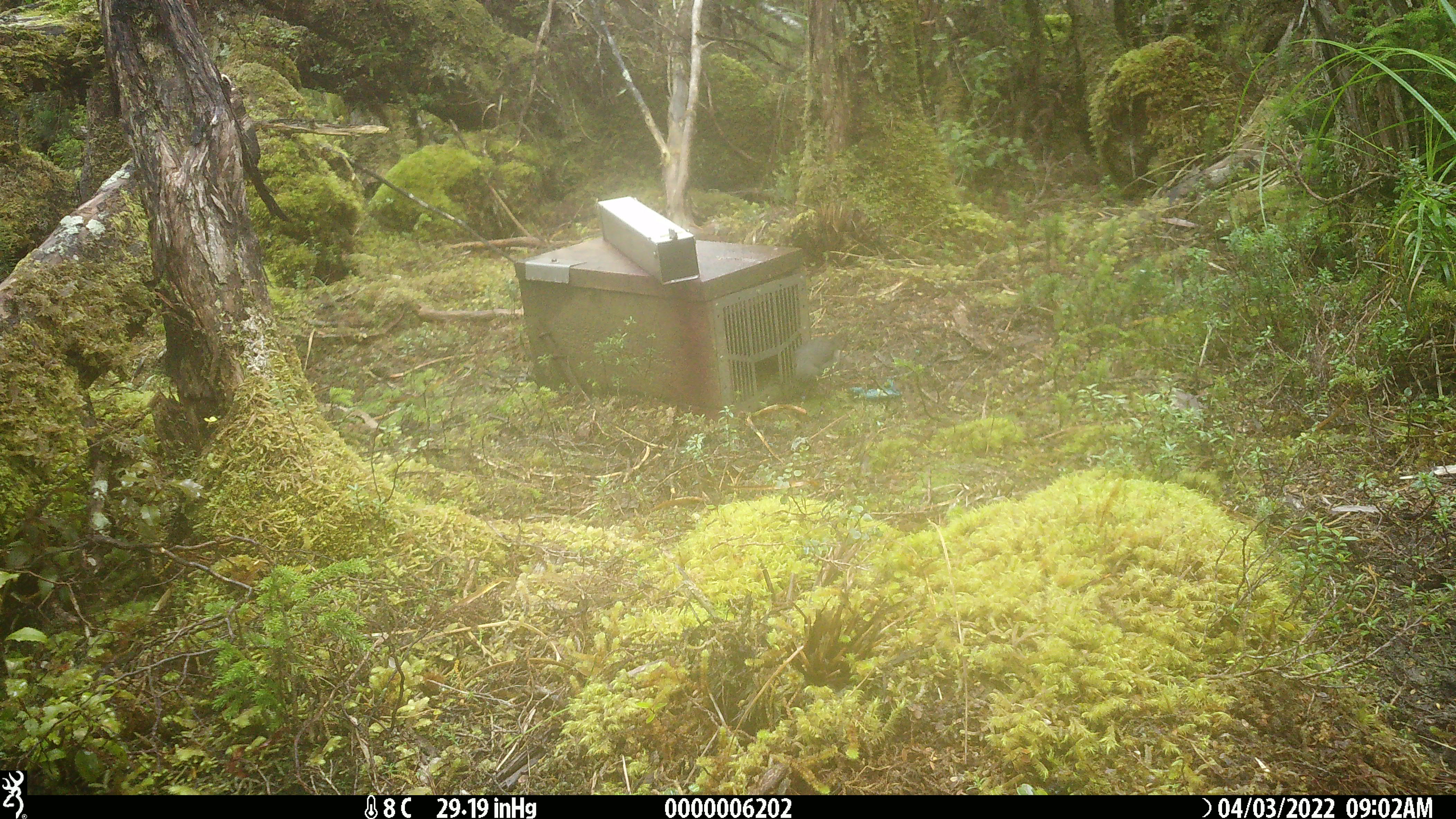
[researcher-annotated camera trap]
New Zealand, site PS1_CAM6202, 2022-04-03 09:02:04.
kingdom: Animalia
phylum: Chordata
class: Aves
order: Passeriformes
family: Petroicidae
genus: Petroica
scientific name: Petroica australis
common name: new zealand robin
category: robin